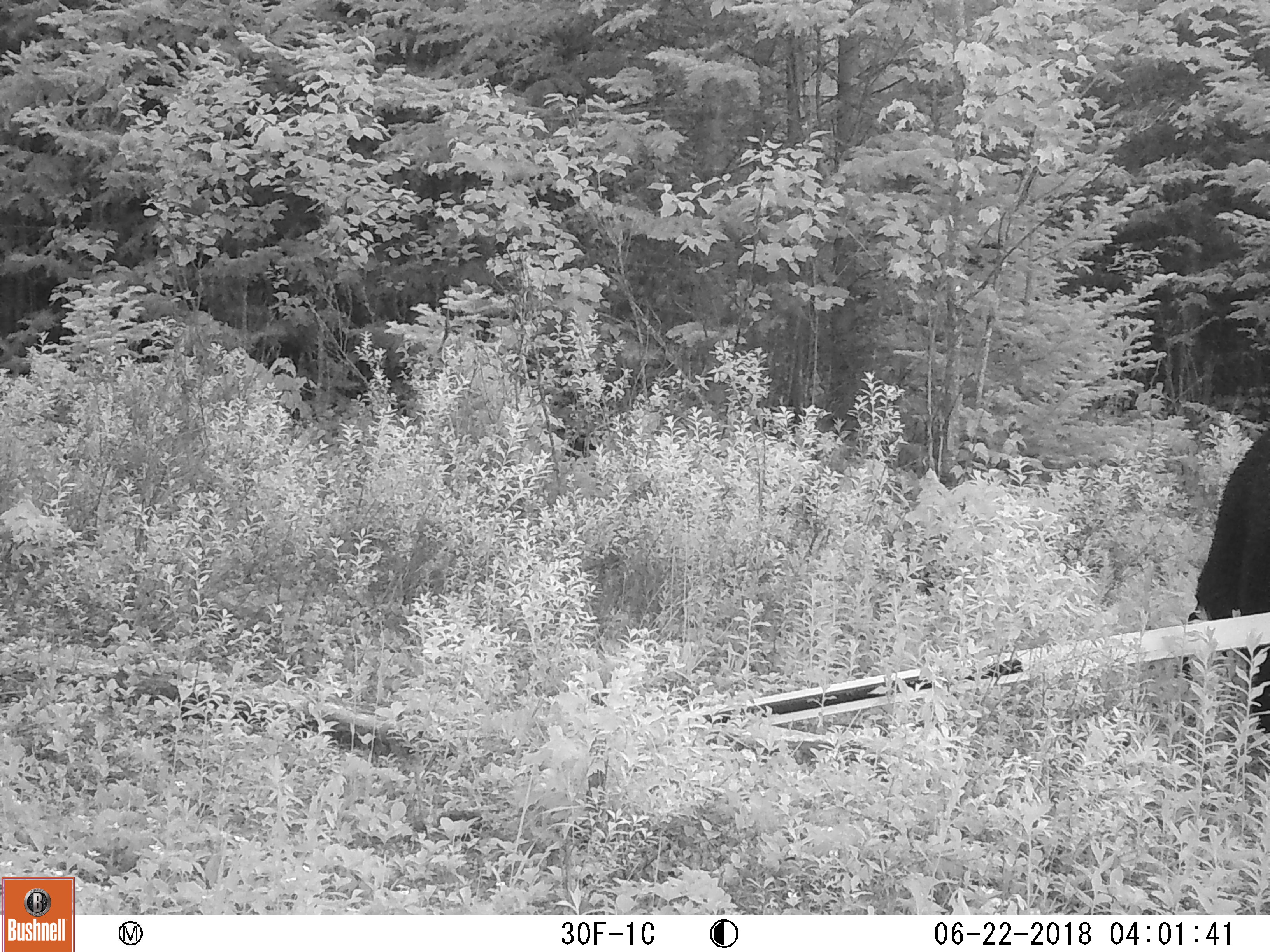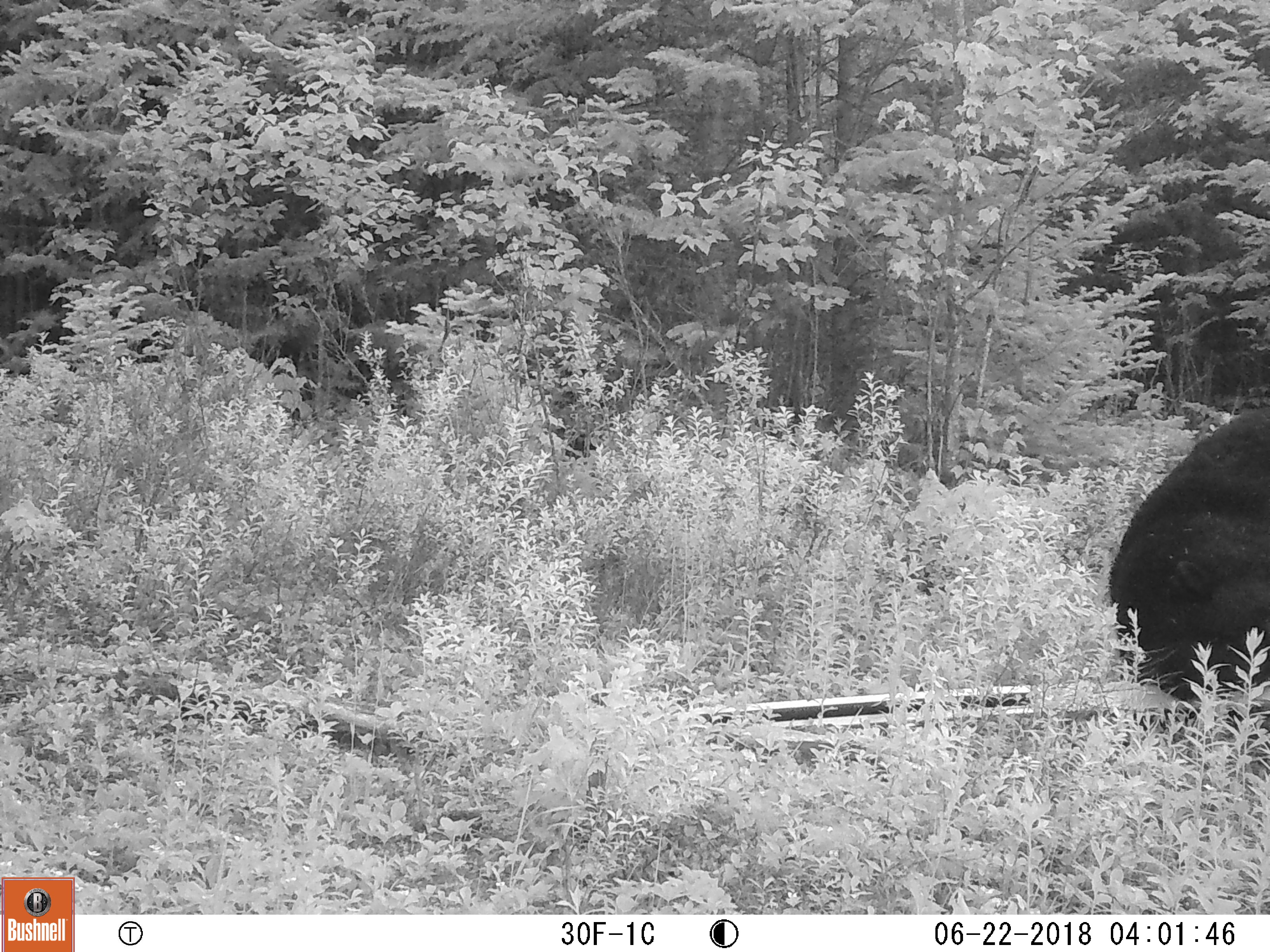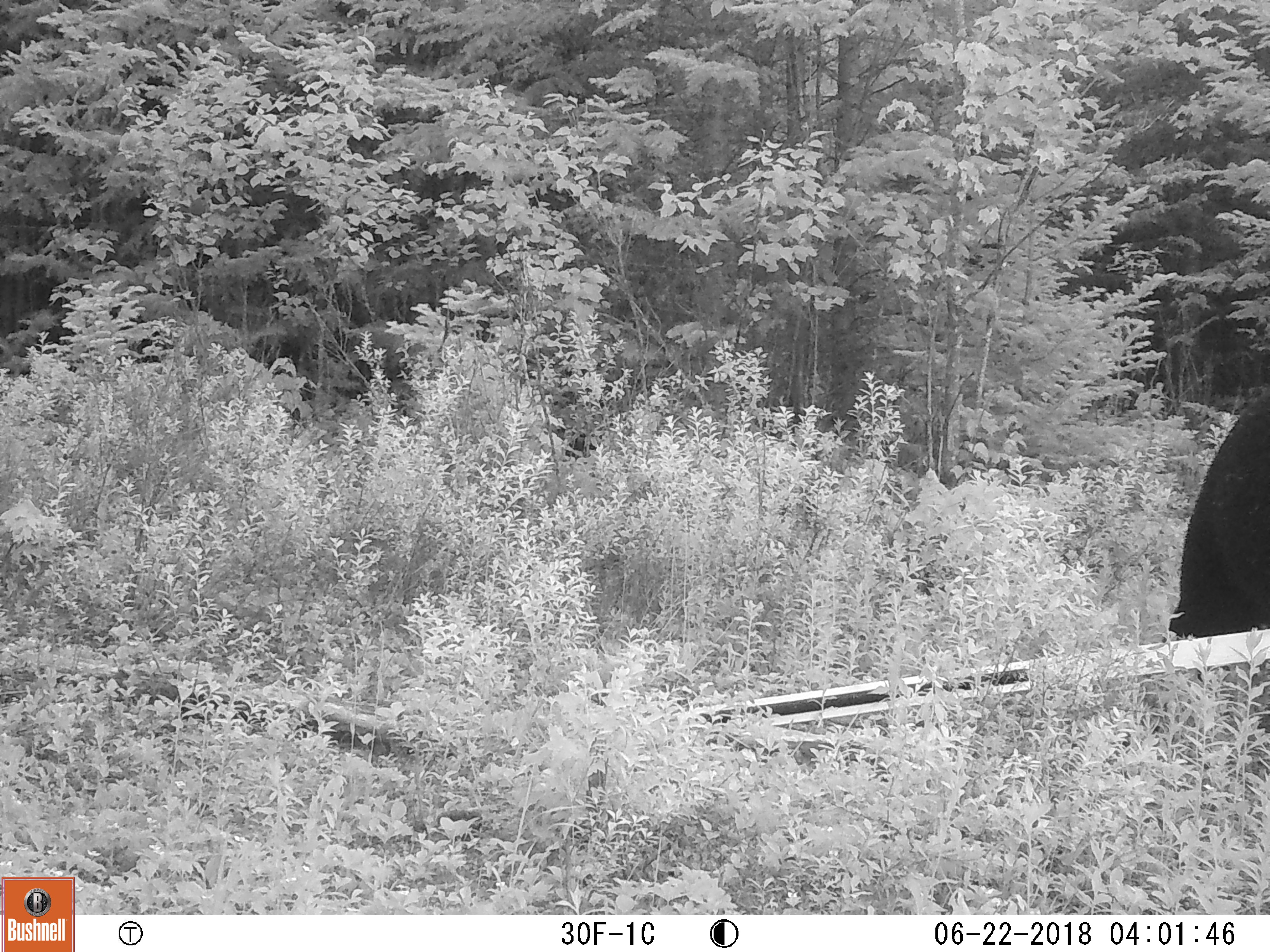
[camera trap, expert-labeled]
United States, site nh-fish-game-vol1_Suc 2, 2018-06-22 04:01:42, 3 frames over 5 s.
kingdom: Animalia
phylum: Chordata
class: Mammalia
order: Carnivora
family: Ursidae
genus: Ursus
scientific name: Ursus americanus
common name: black bear